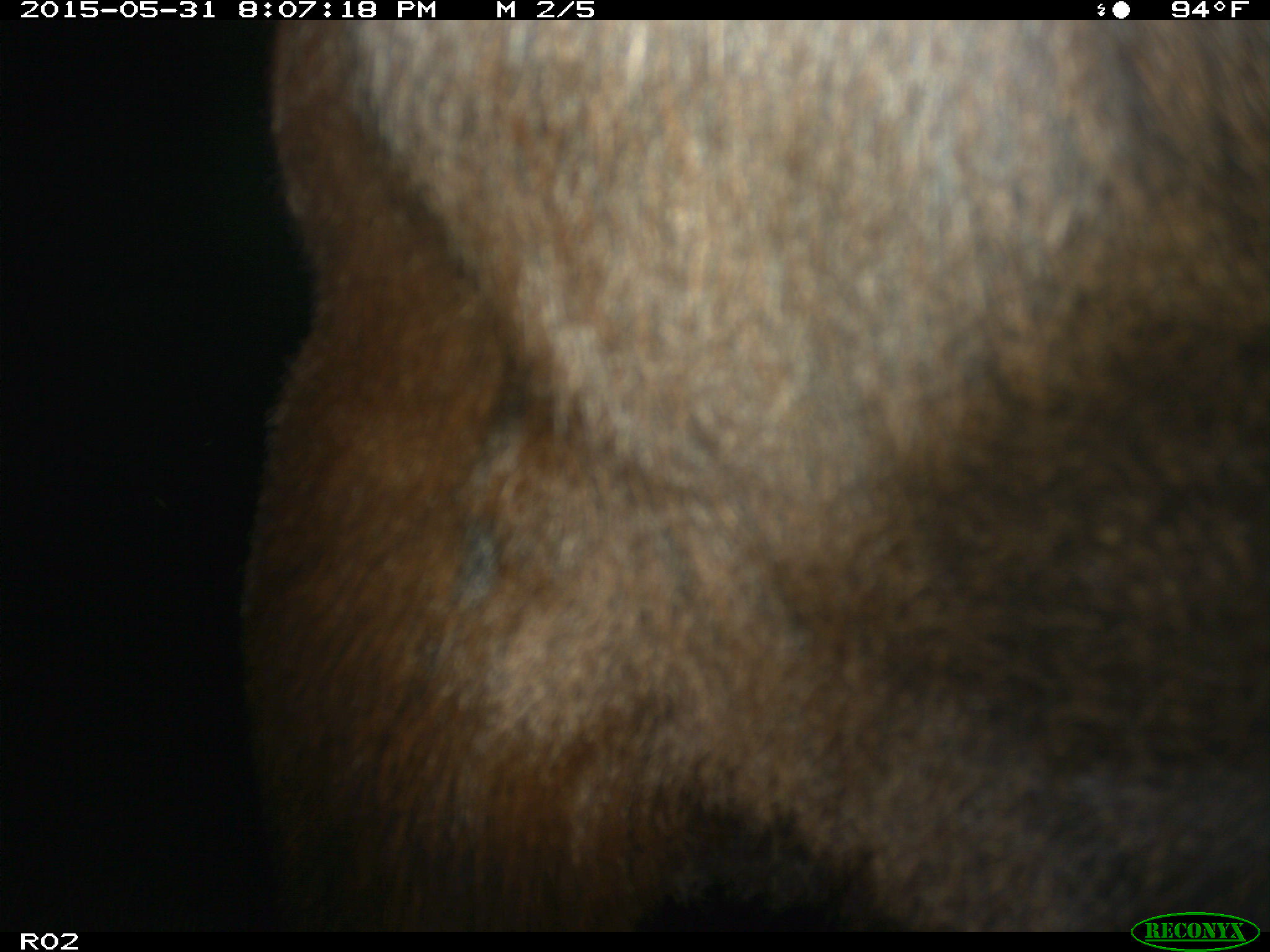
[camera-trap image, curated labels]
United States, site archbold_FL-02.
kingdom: Animalia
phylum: Chordata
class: Mammalia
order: Artiodactyla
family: Bovidae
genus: Bos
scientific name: Bos taurus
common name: domestic cow